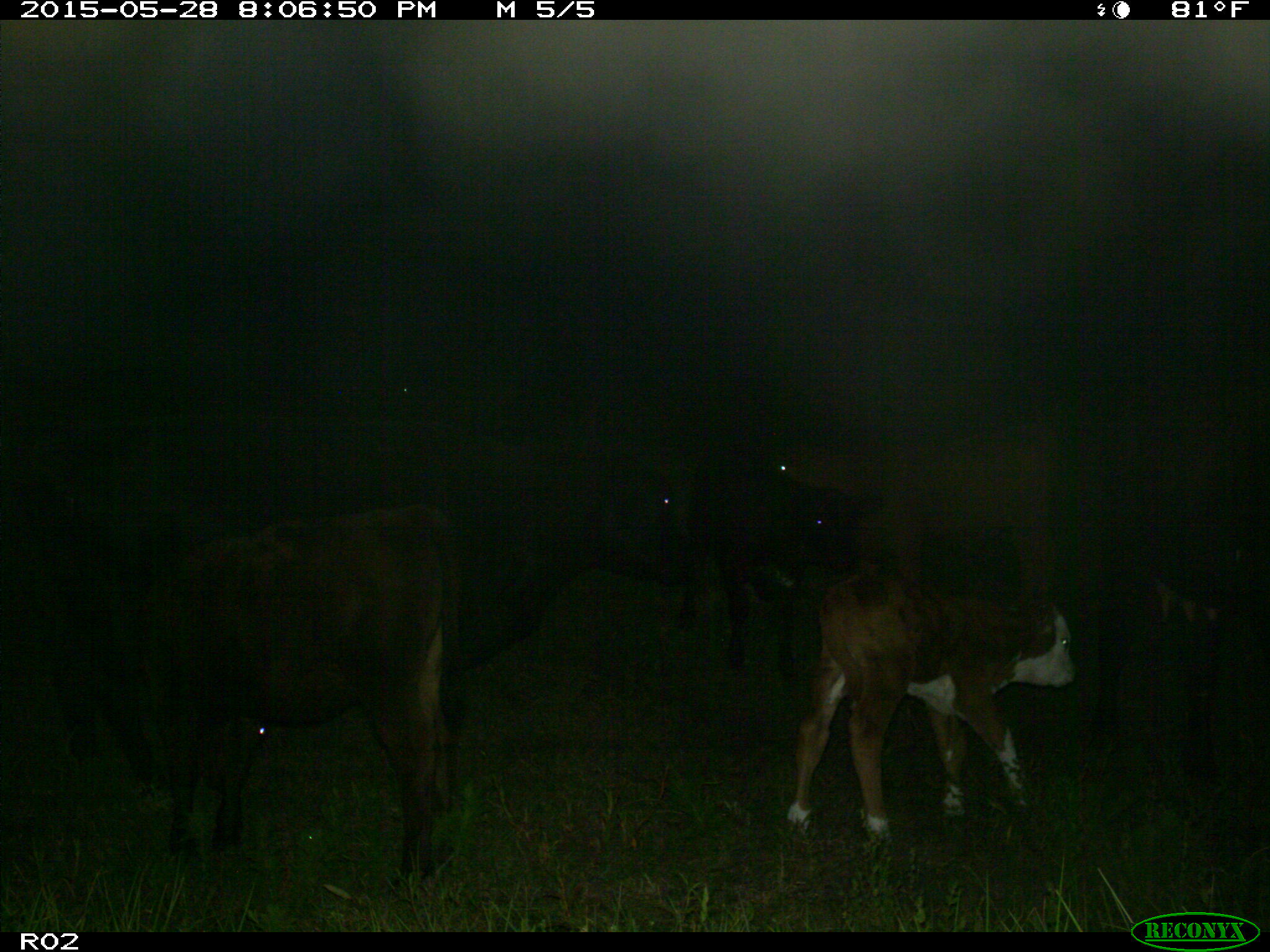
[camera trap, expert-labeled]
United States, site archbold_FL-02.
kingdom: Animalia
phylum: Chordata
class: Mammalia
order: Artiodactyla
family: Bovidae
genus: Bos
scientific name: Bos taurus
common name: domestic cow